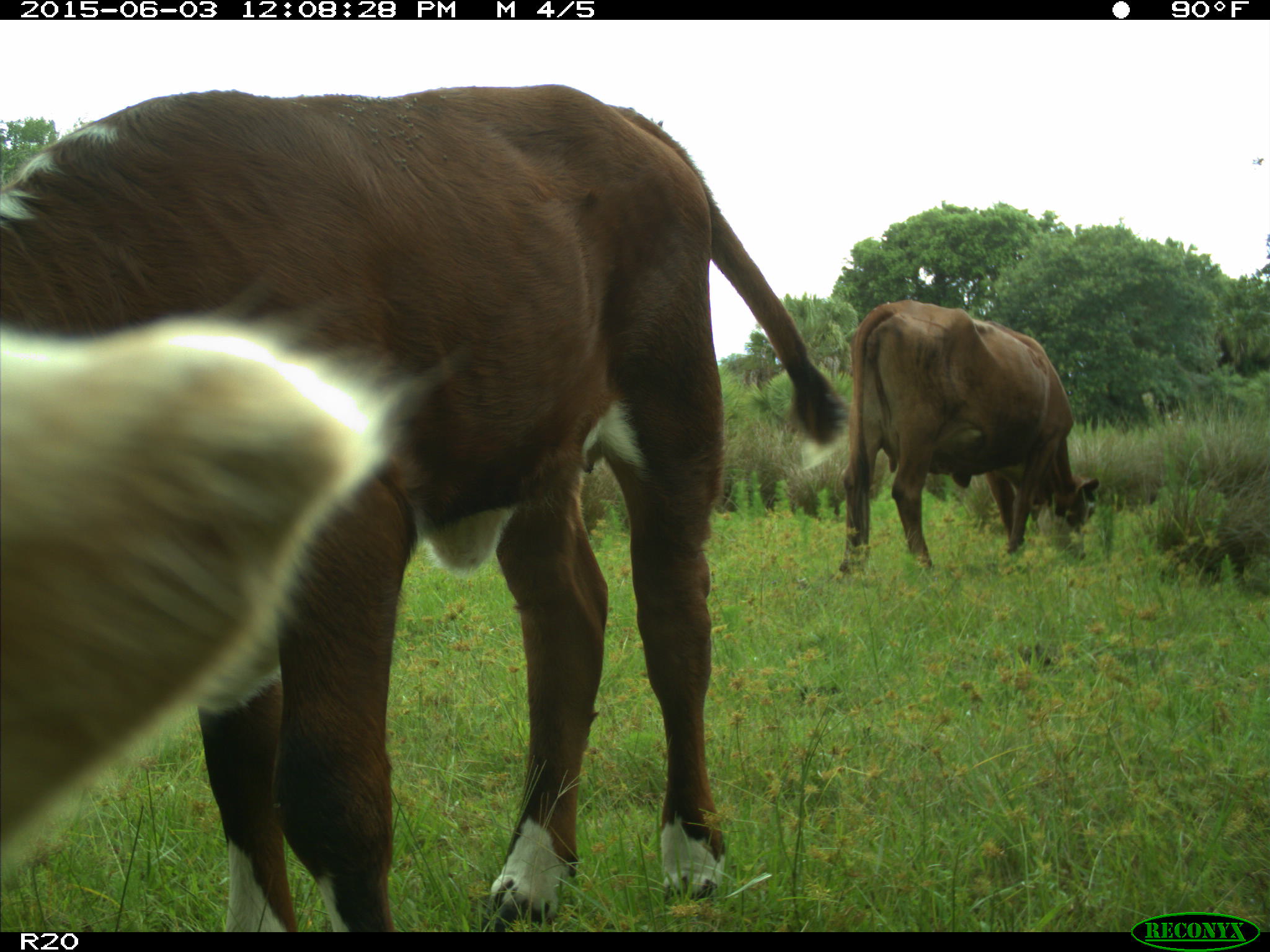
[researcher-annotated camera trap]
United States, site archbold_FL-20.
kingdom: Animalia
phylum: Chordata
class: Mammalia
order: Artiodactyla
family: Bovidae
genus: Bos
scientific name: Bos taurus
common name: domestic cow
Bos taurus (domestic cow).